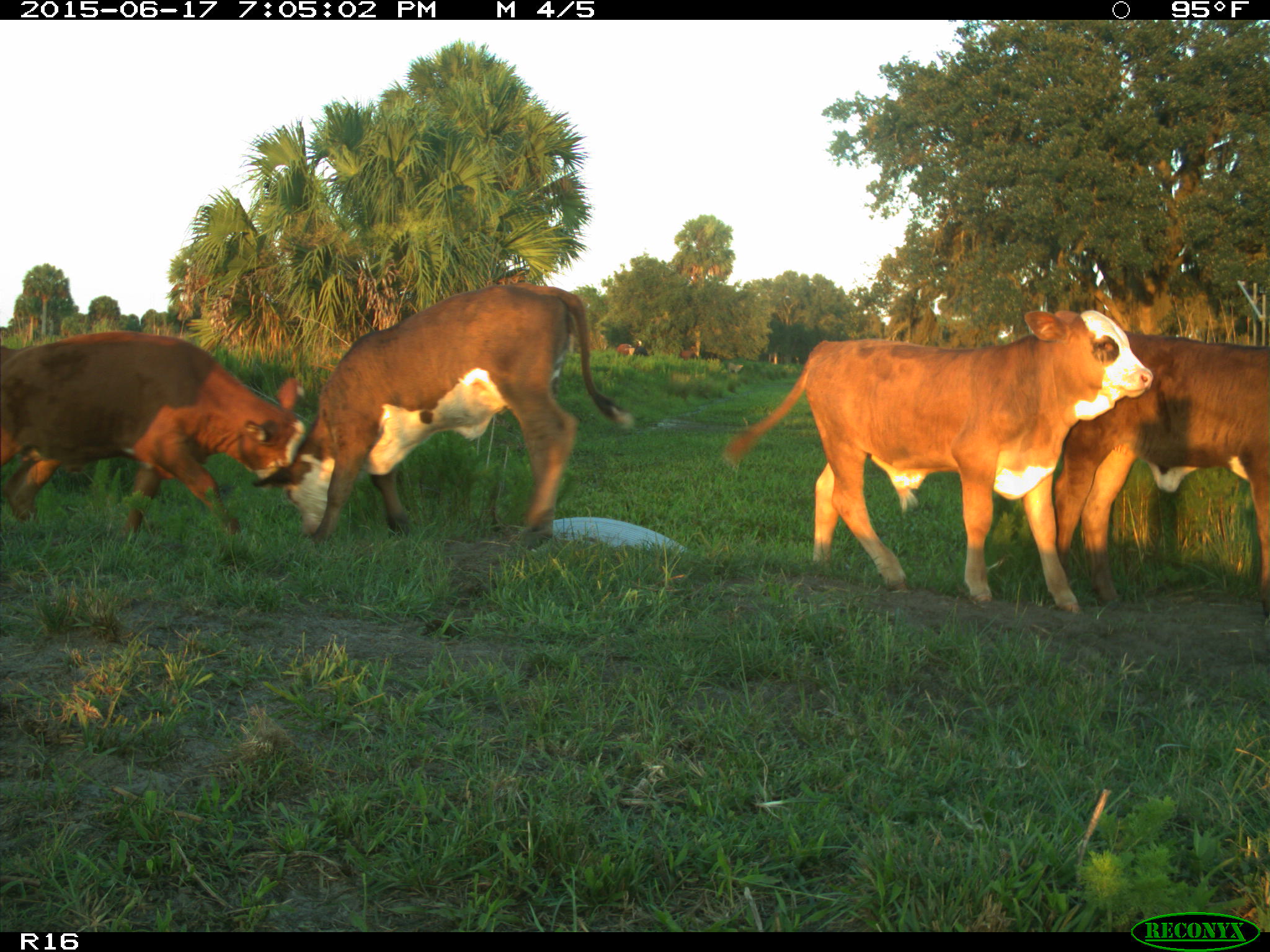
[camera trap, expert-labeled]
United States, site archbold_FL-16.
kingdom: Animalia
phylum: Chordata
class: Mammalia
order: Artiodactyla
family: Bovidae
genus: Bos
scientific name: Bos taurus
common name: domestic cow